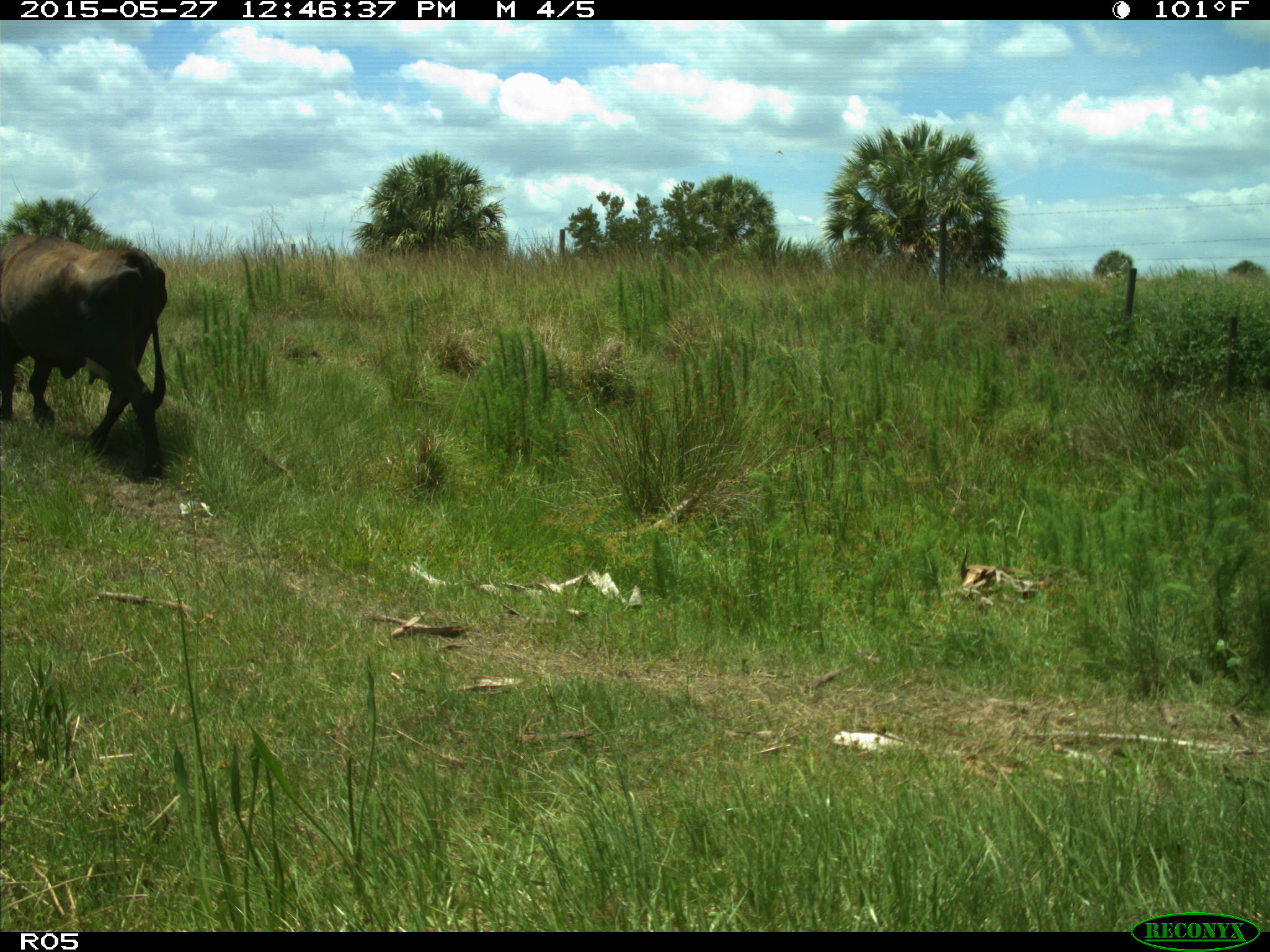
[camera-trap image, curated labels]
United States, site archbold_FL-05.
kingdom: Animalia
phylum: Chordata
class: Mammalia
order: Artiodactyla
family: Bovidae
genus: Bos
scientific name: Bos taurus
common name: domestic cow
Bos taurus (domestic cow).